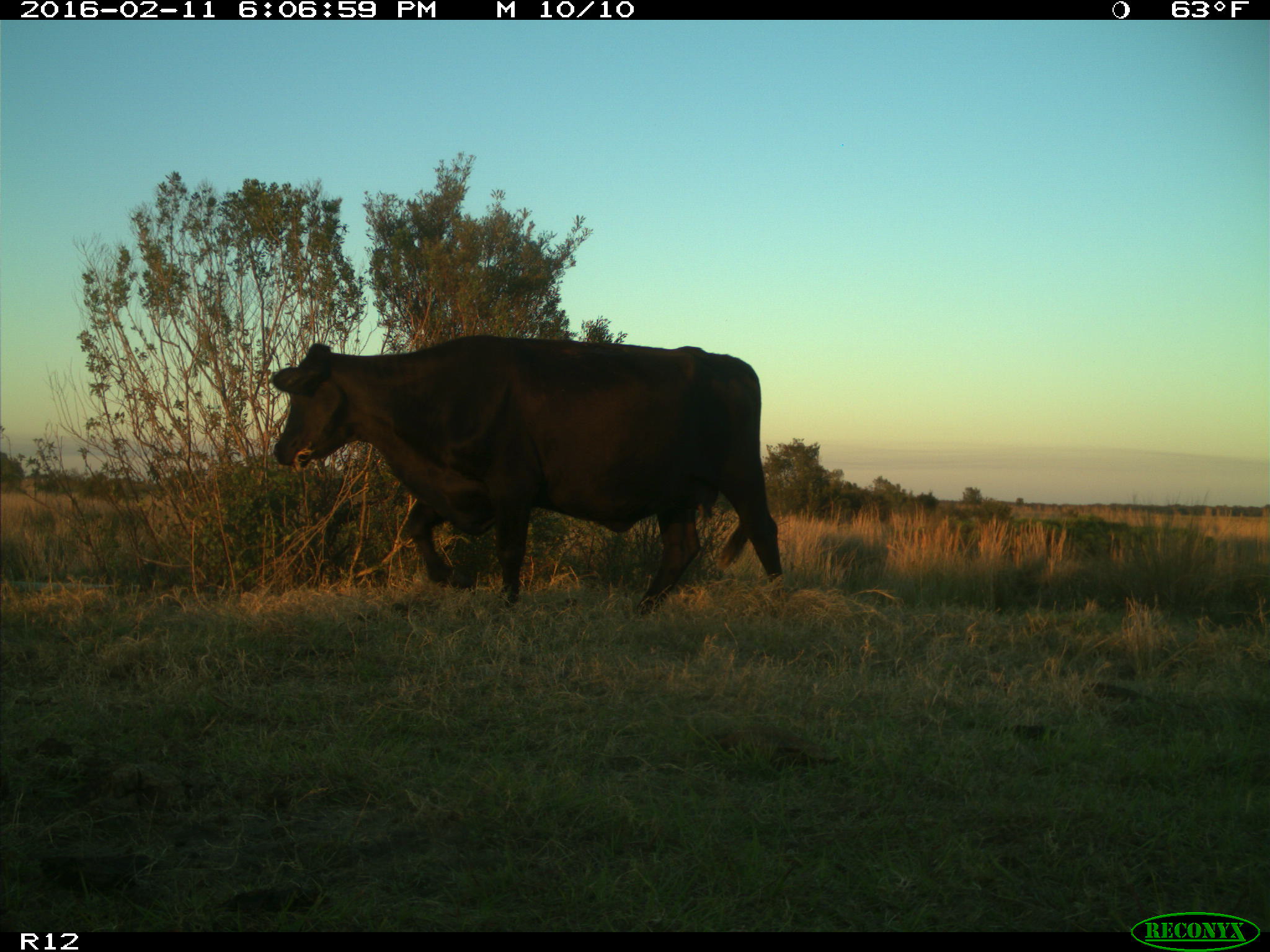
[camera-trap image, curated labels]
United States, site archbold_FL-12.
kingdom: Animalia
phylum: Chordata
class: Mammalia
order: Artiodactyla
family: Bovidae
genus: Bos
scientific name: Bos taurus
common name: domestic cow